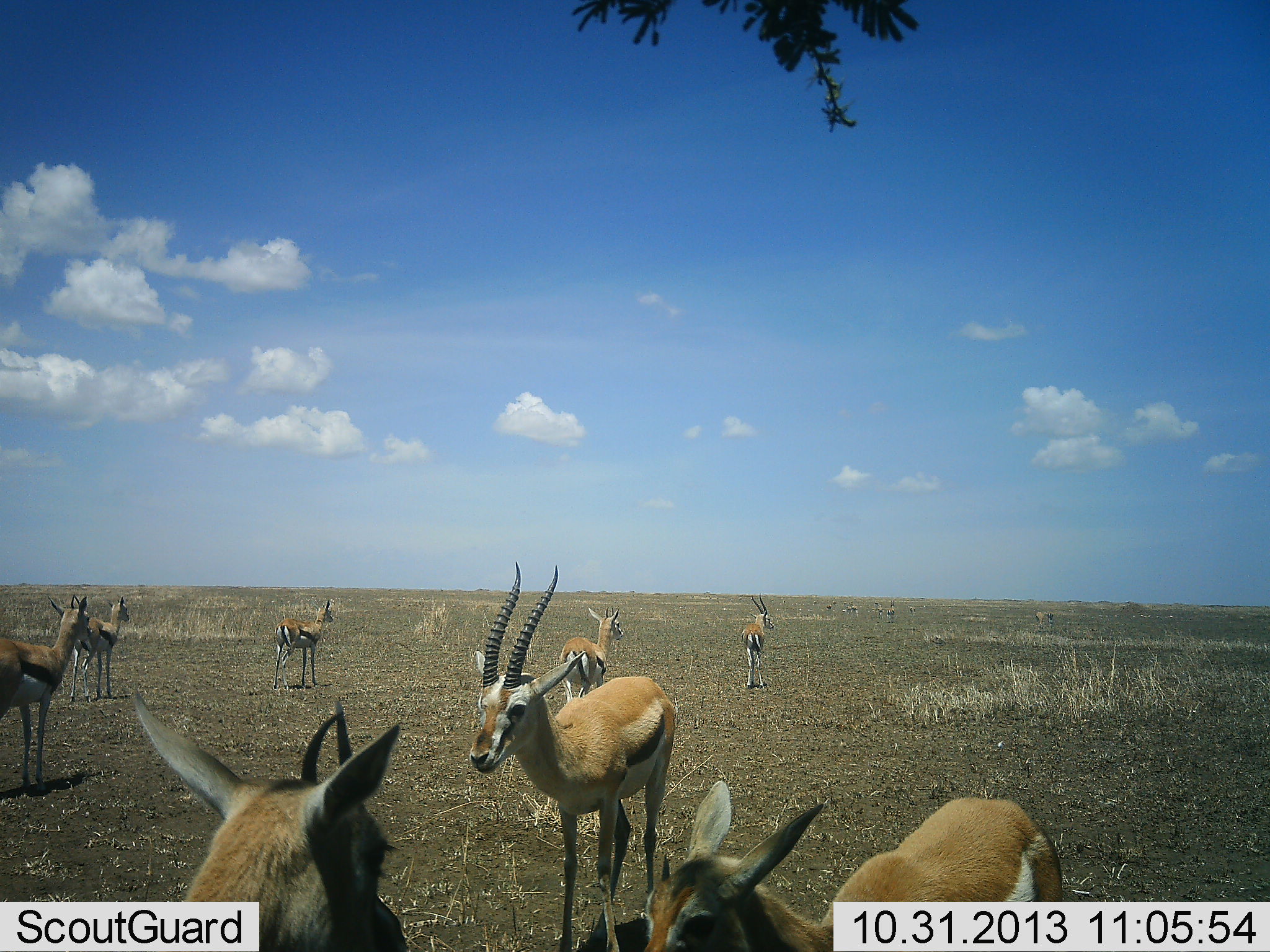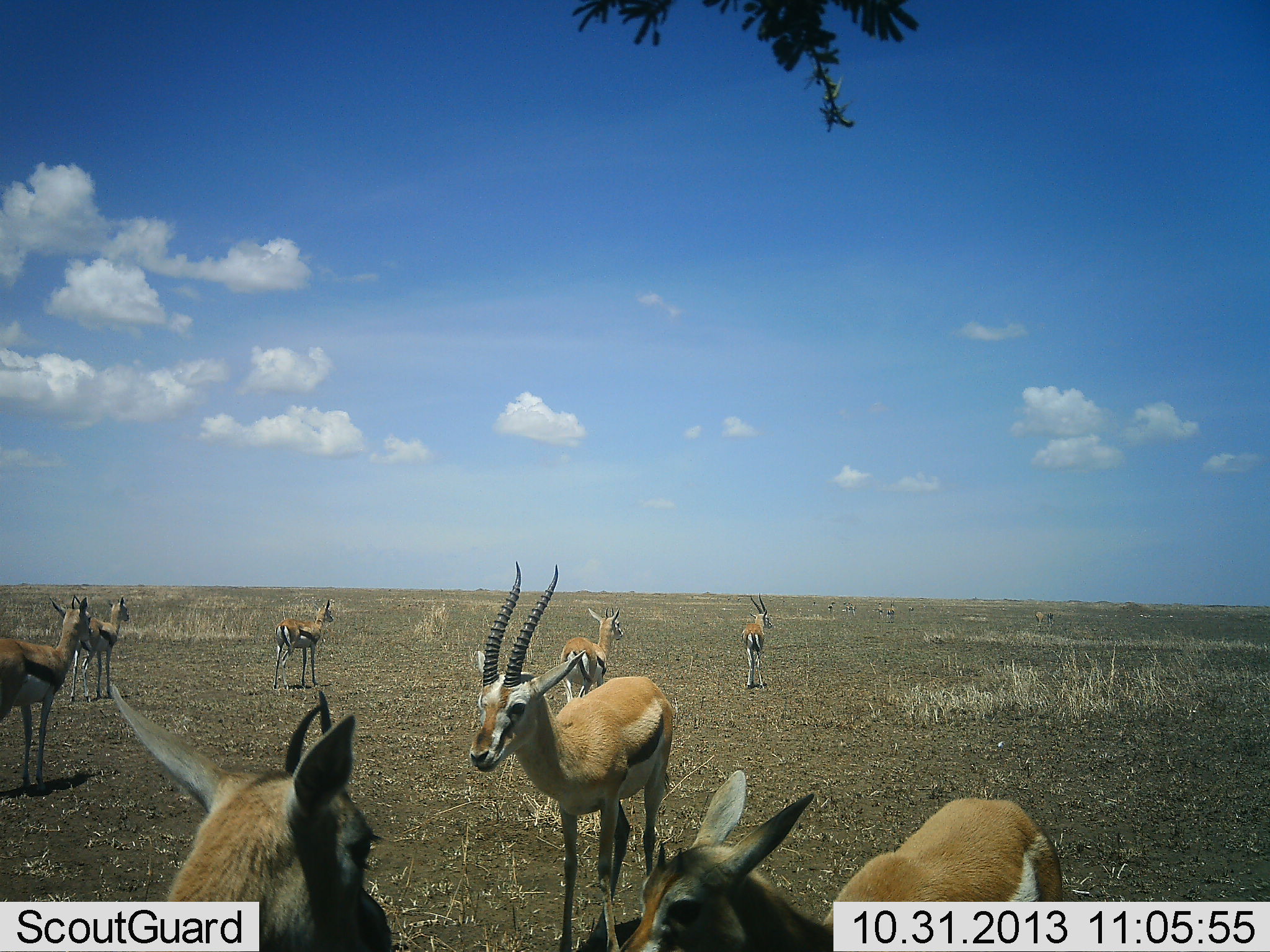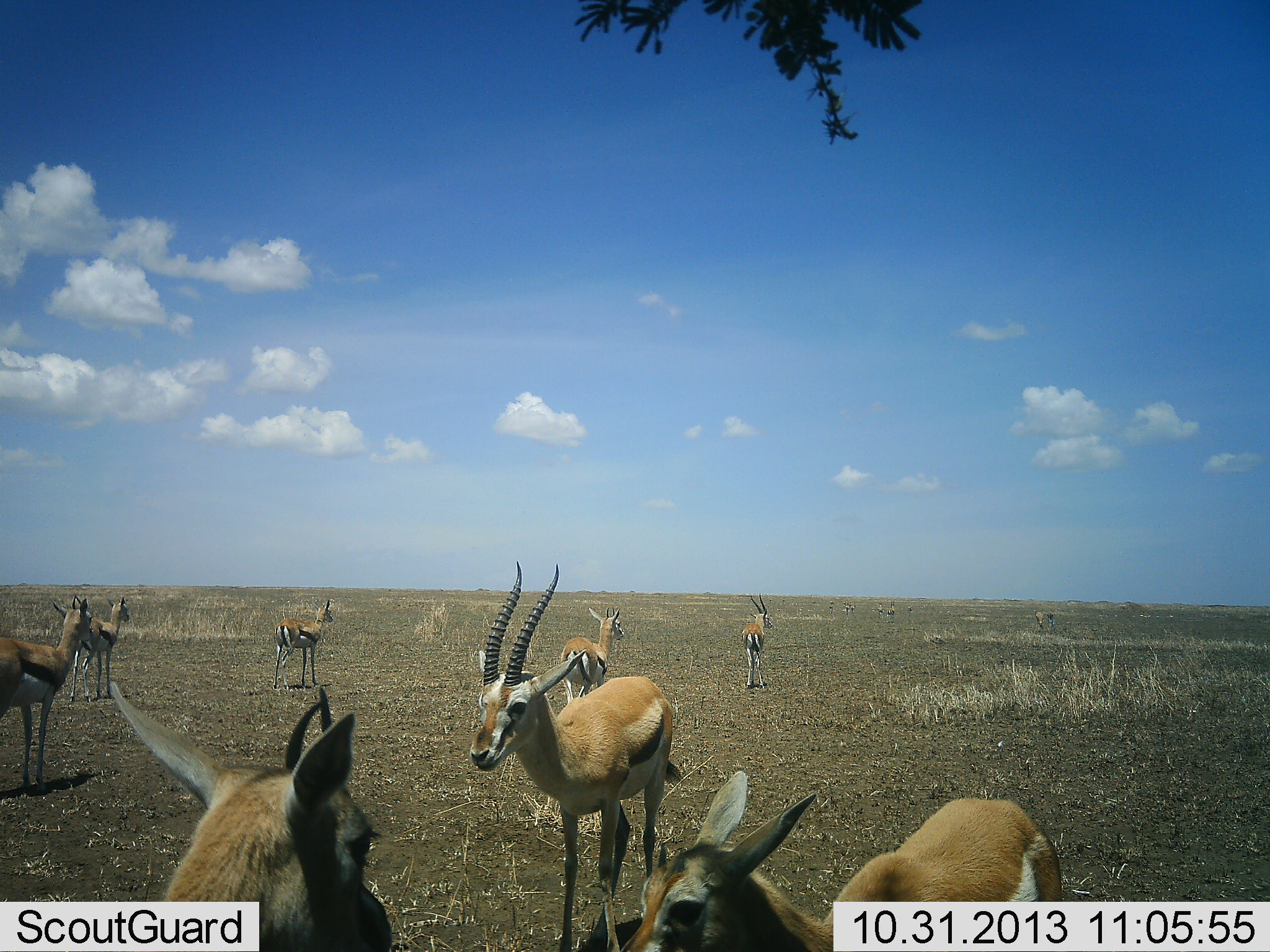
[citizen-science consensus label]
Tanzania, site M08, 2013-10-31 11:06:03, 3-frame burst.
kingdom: Animalia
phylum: Chordata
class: Mammalia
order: Artiodactyla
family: Bovidae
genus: Eudorcas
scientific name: Eudorcas thomsonii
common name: thomson's gazelle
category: gazellethomsons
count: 8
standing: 100%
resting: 4%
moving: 8%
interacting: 4%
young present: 8%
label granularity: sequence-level